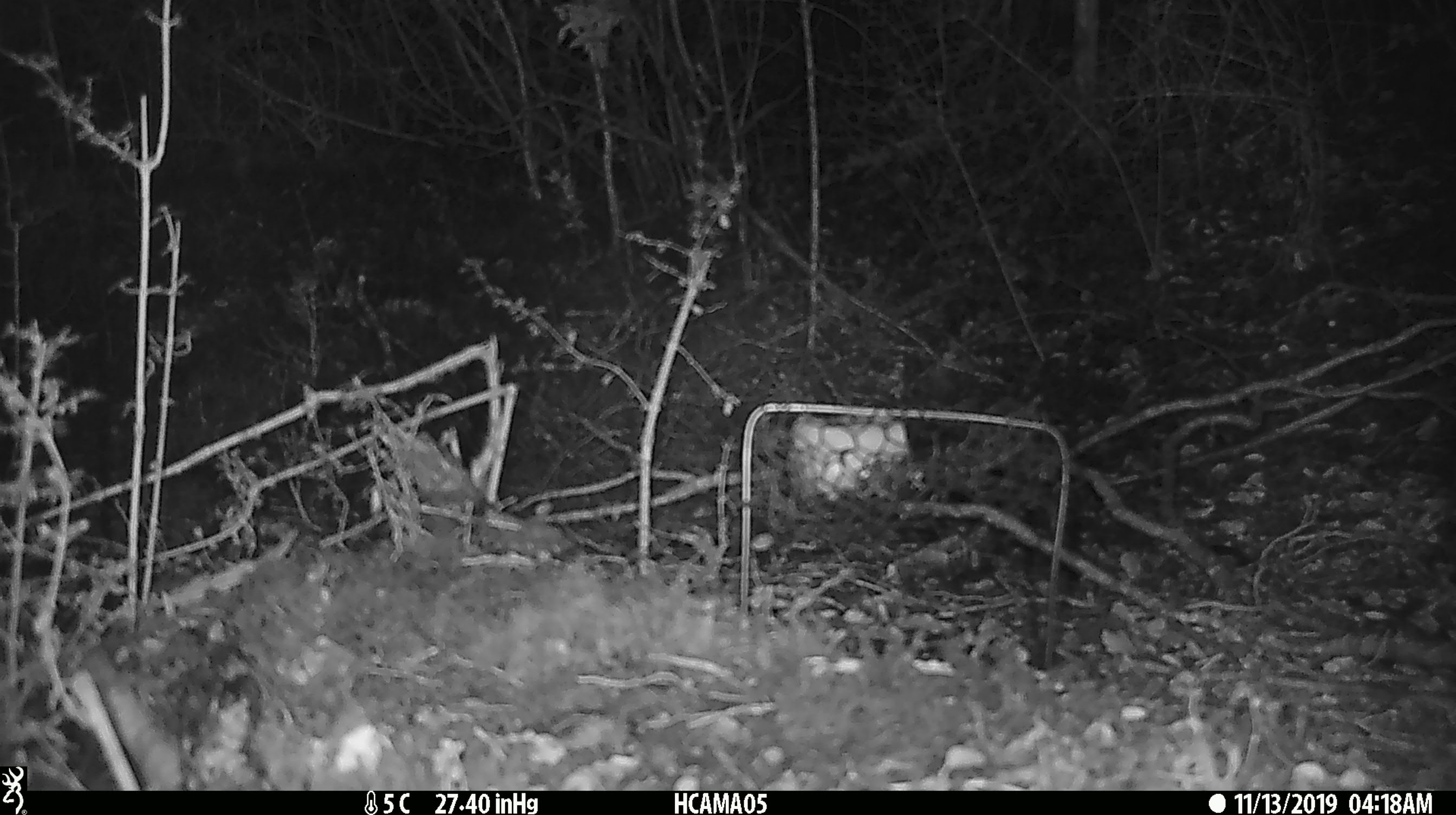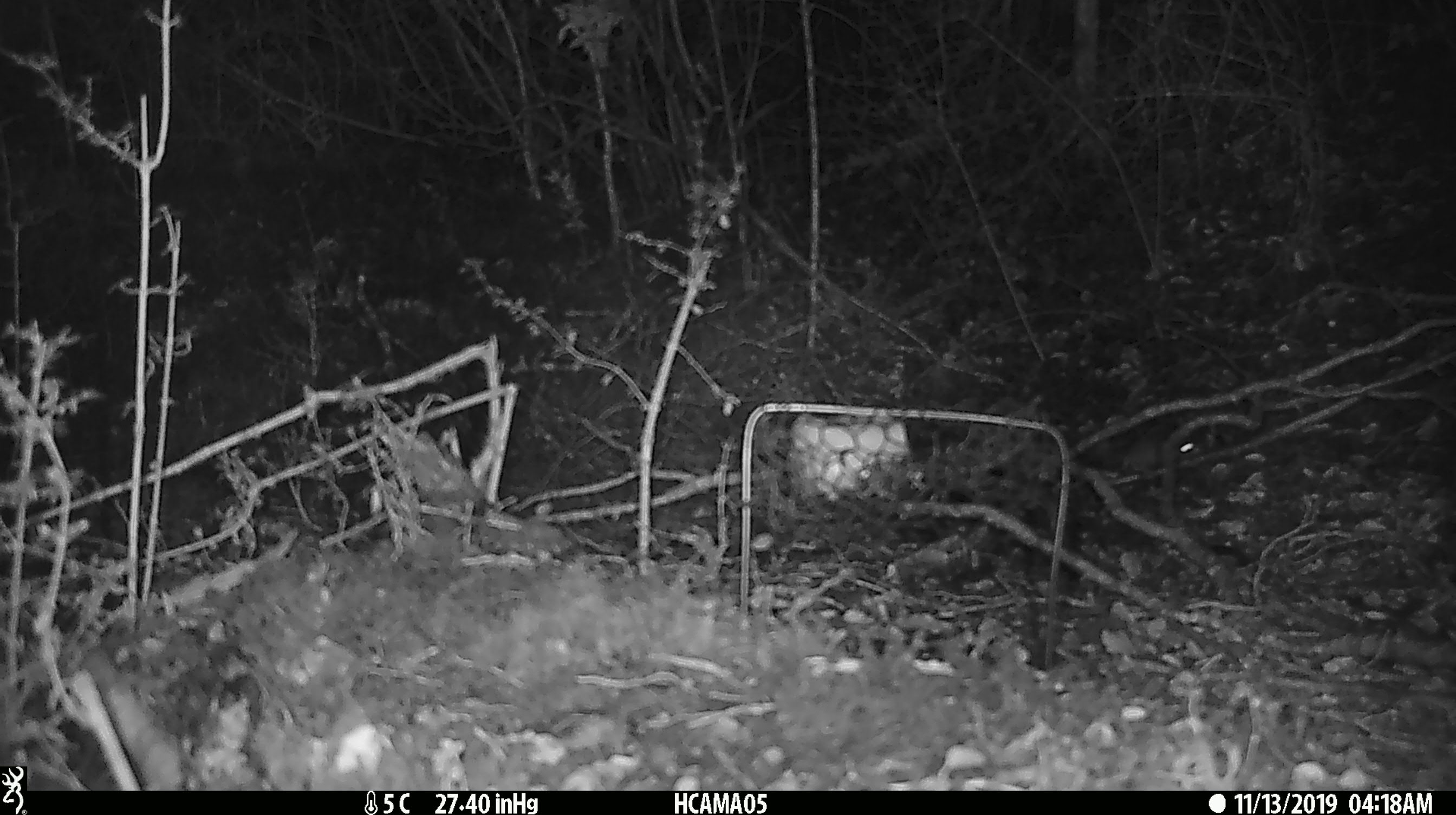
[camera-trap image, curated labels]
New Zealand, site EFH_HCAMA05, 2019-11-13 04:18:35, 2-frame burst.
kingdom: Animalia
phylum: Chordata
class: Mammalia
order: Rodentia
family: Muridae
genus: Mus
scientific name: Mus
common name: mouse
Mouse (Mus).